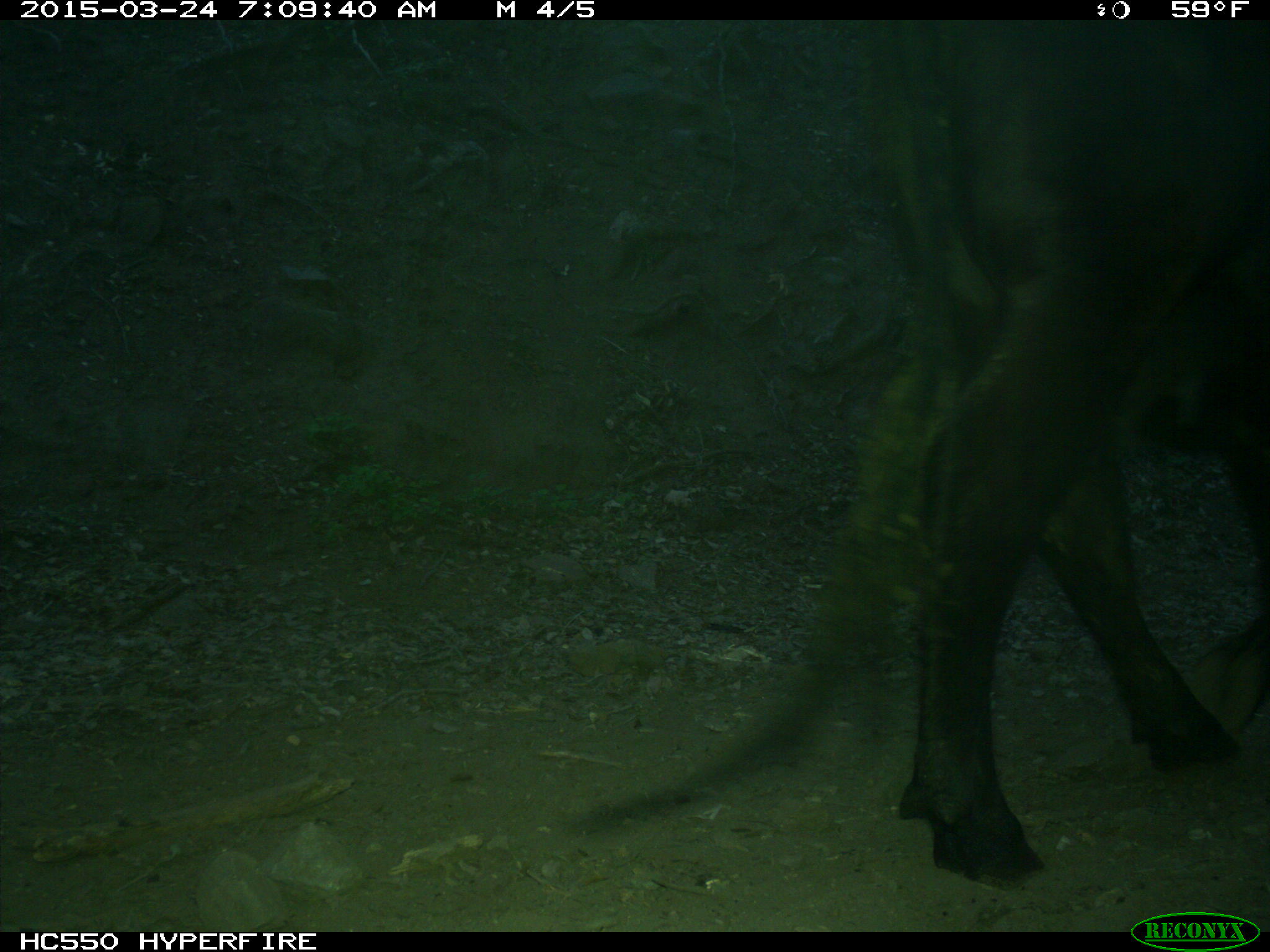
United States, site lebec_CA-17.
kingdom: Animalia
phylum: Chordata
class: Mammalia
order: Artiodactyla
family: Bovidae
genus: Bos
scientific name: Bos taurus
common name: domestic cow